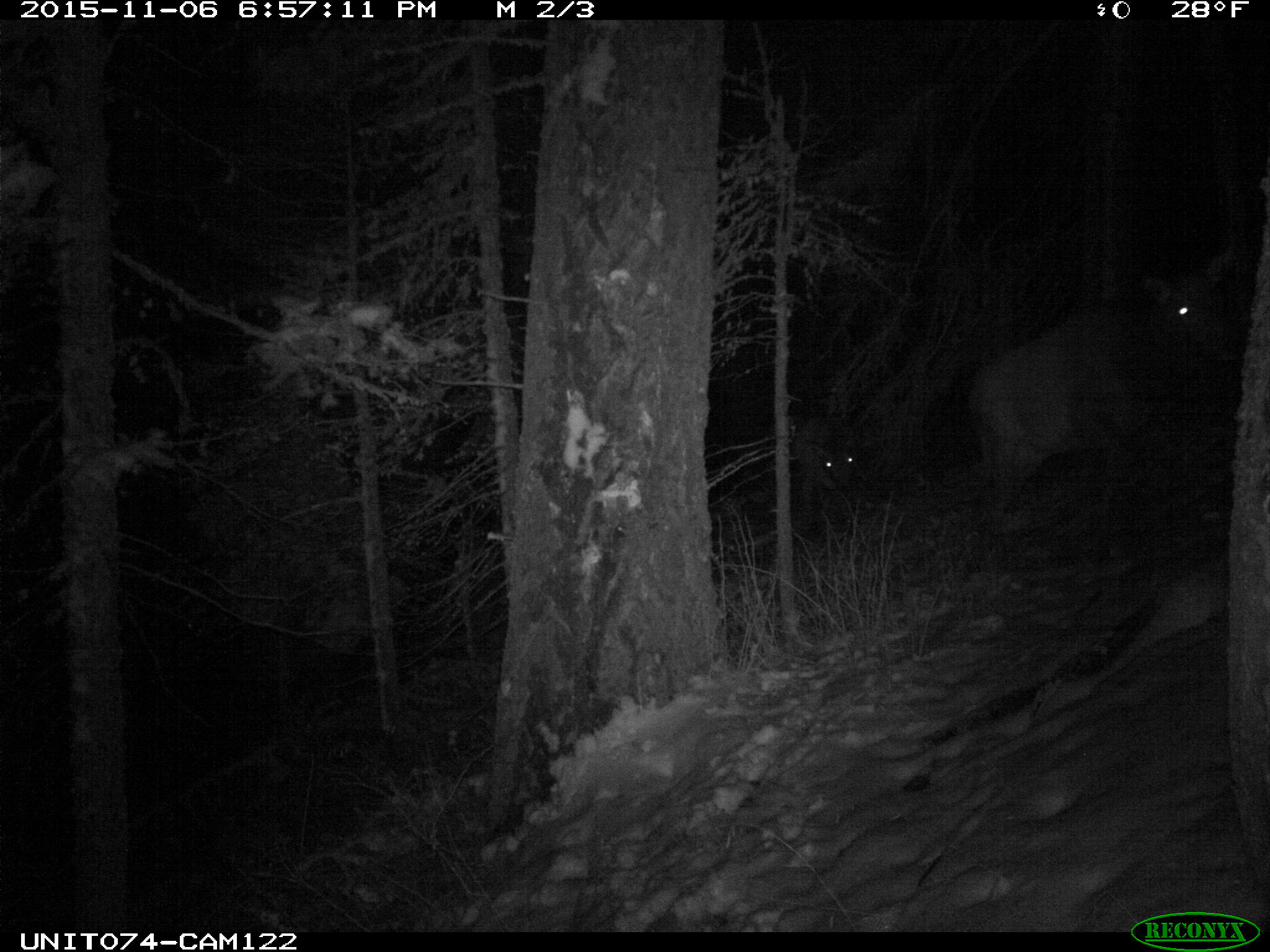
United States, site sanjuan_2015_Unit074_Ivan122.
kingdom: Animalia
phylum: Chordata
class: Mammalia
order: Artiodactyla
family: Cervidae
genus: Cervus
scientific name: Cervus elaphus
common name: red deer